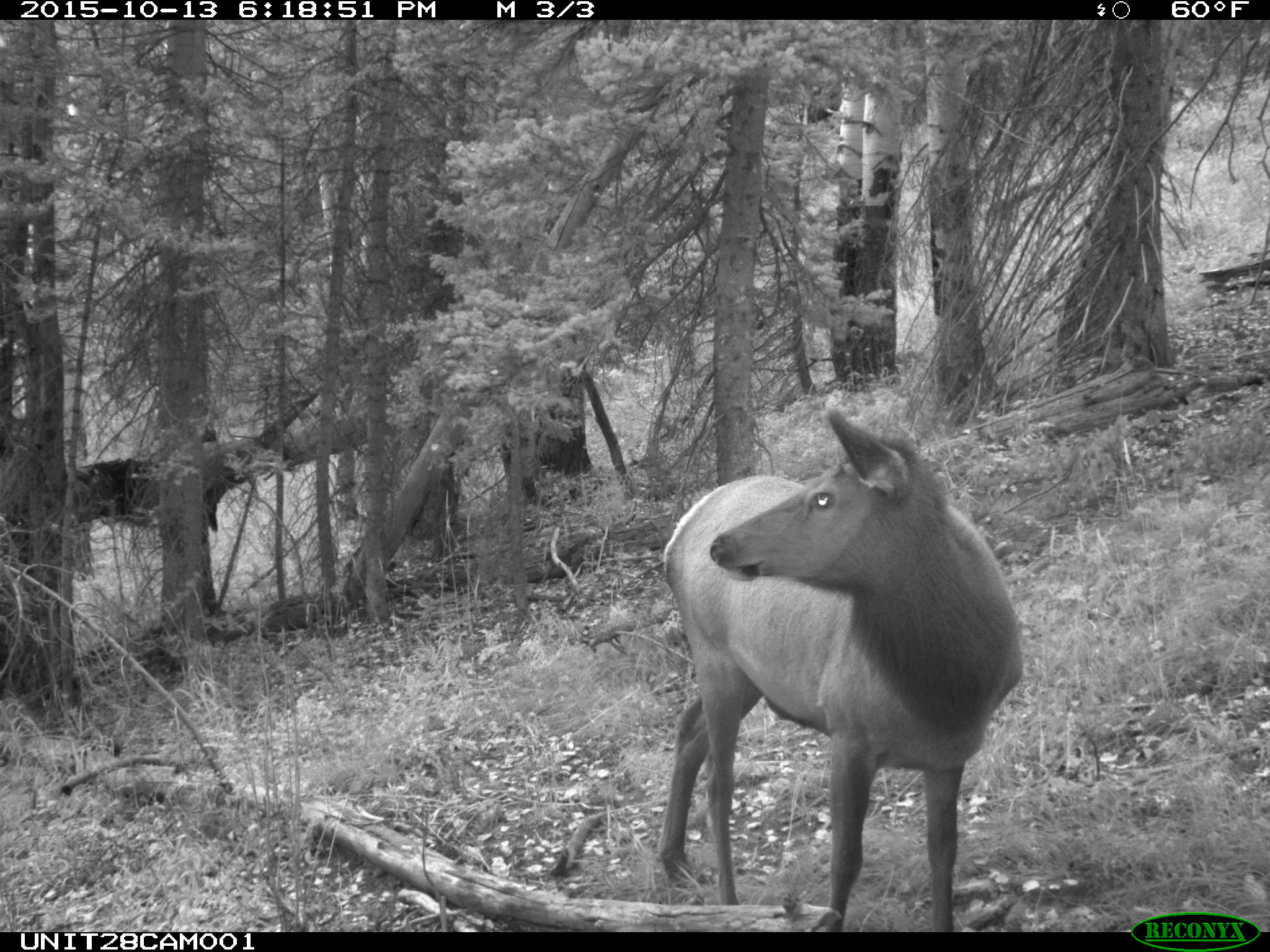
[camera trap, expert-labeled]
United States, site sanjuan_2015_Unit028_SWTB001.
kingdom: Animalia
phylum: Chordata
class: Mammalia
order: Artiodactyla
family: Cervidae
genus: Cervus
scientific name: Cervus elaphus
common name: red deer